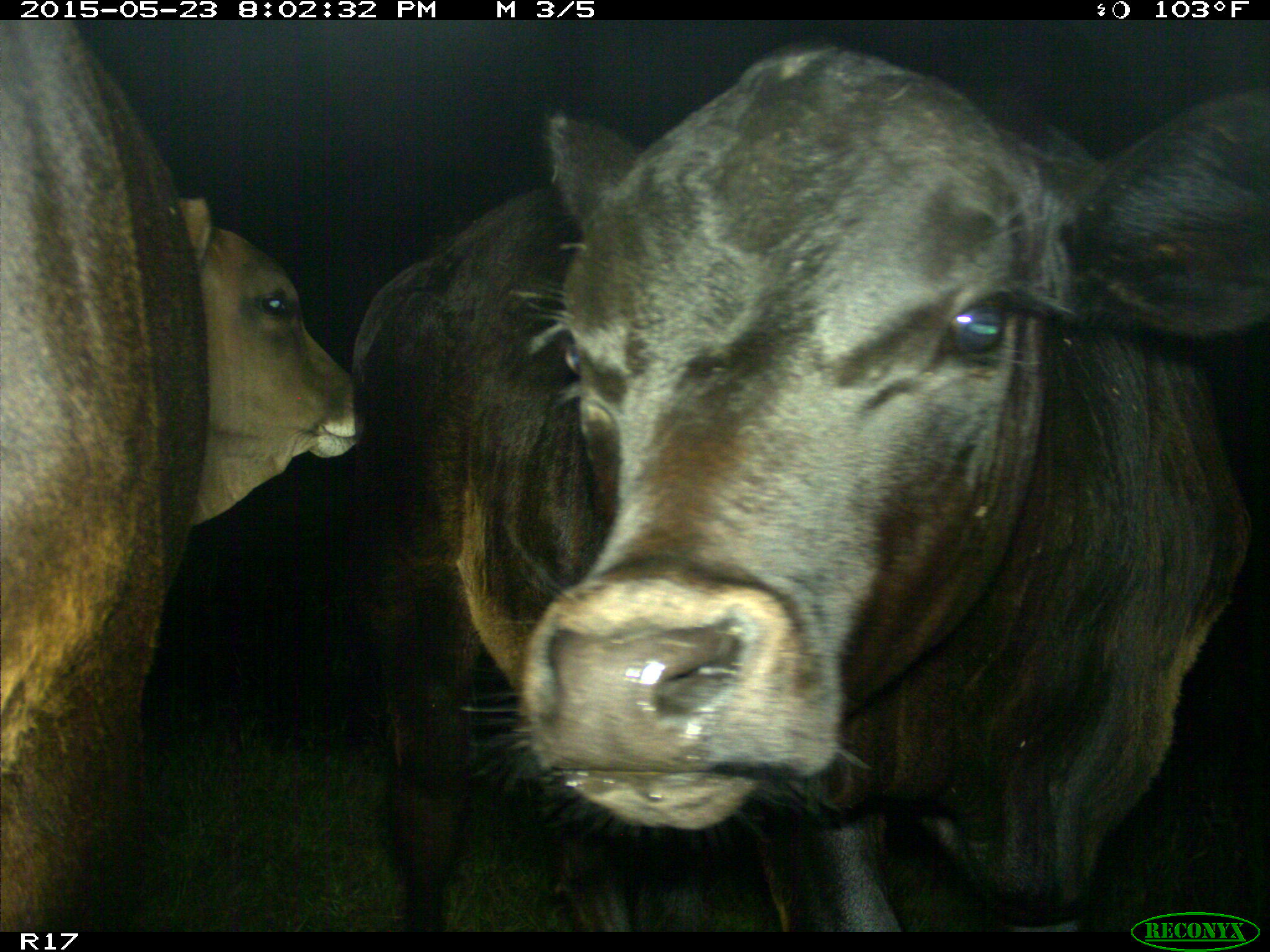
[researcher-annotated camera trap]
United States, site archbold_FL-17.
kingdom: Animalia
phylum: Chordata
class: Mammalia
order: Artiodactyla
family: Bovidae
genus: Bos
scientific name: Bos taurus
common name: domestic cow